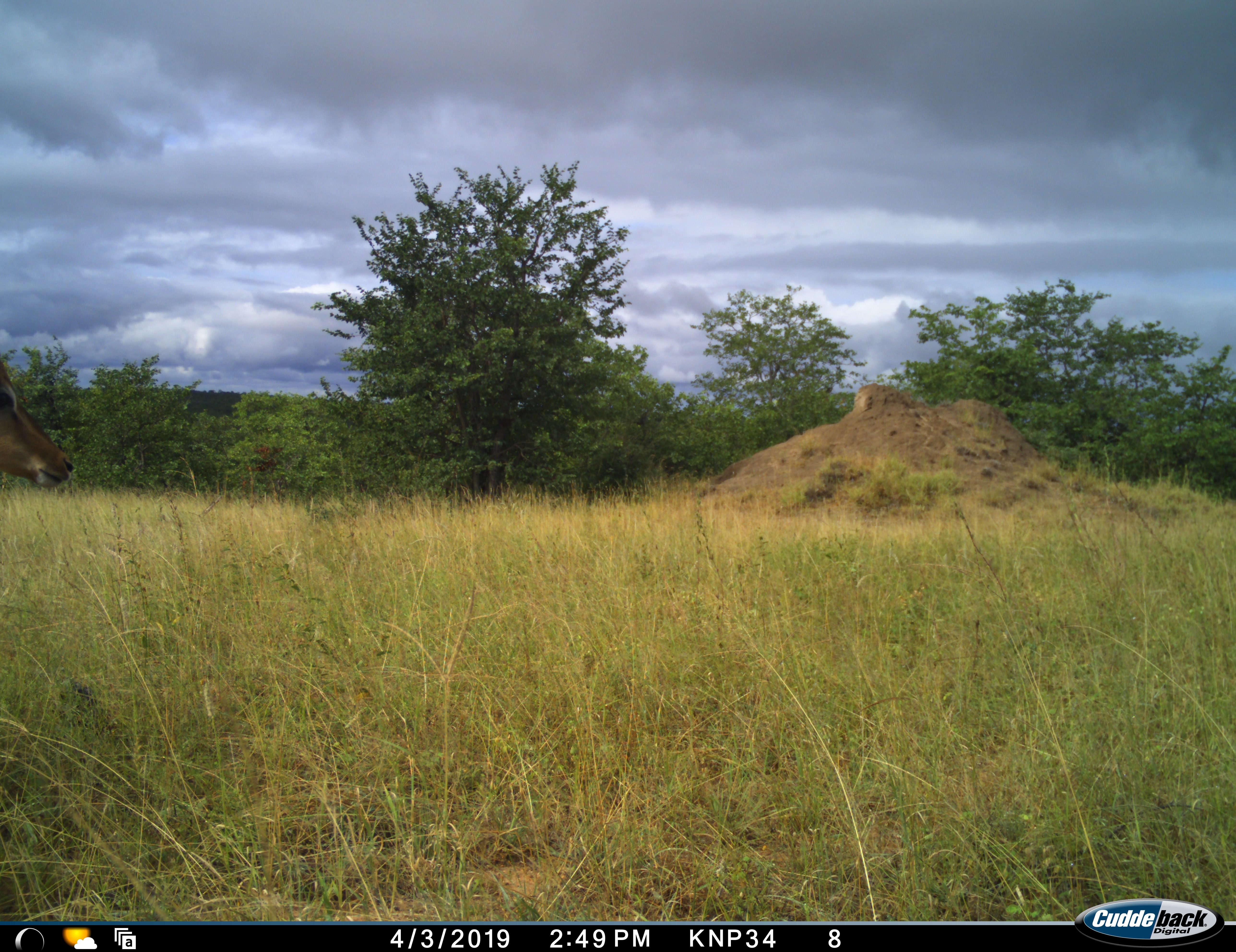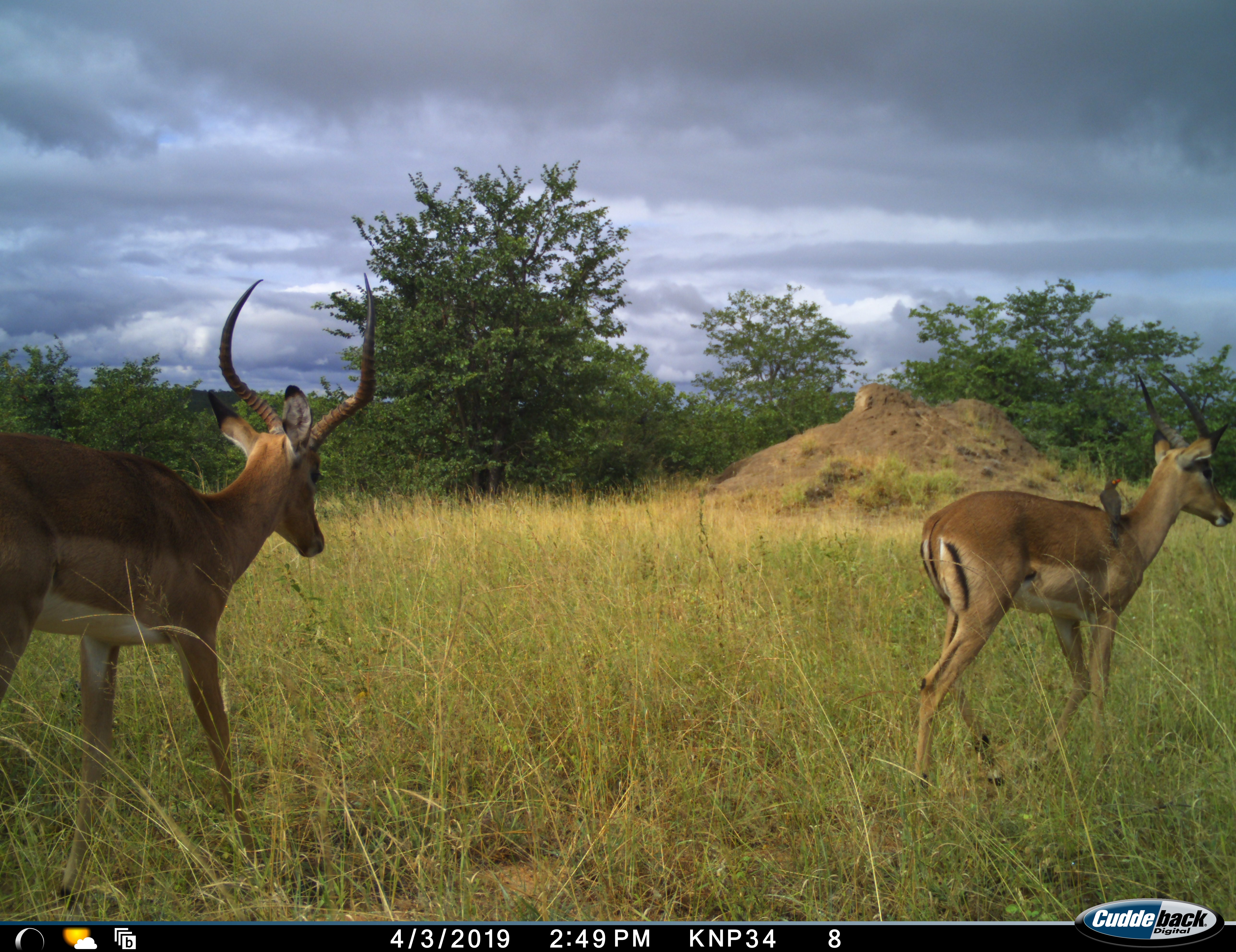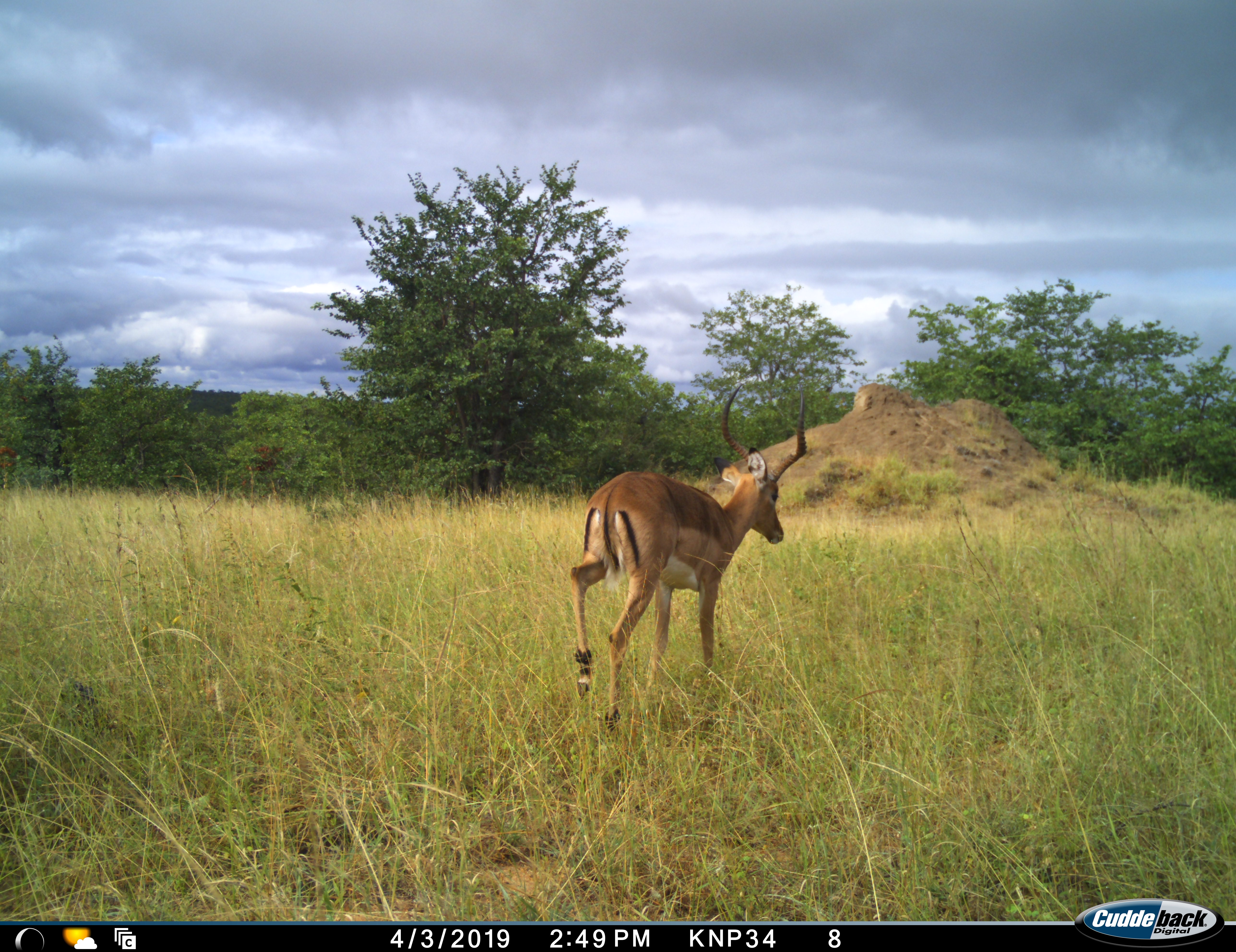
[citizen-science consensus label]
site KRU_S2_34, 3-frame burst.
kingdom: Animalia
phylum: Chordata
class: Mammalia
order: Artiodactyla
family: Bovidae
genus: Aepyceros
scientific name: Aepyceros melampus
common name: impala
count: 2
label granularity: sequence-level